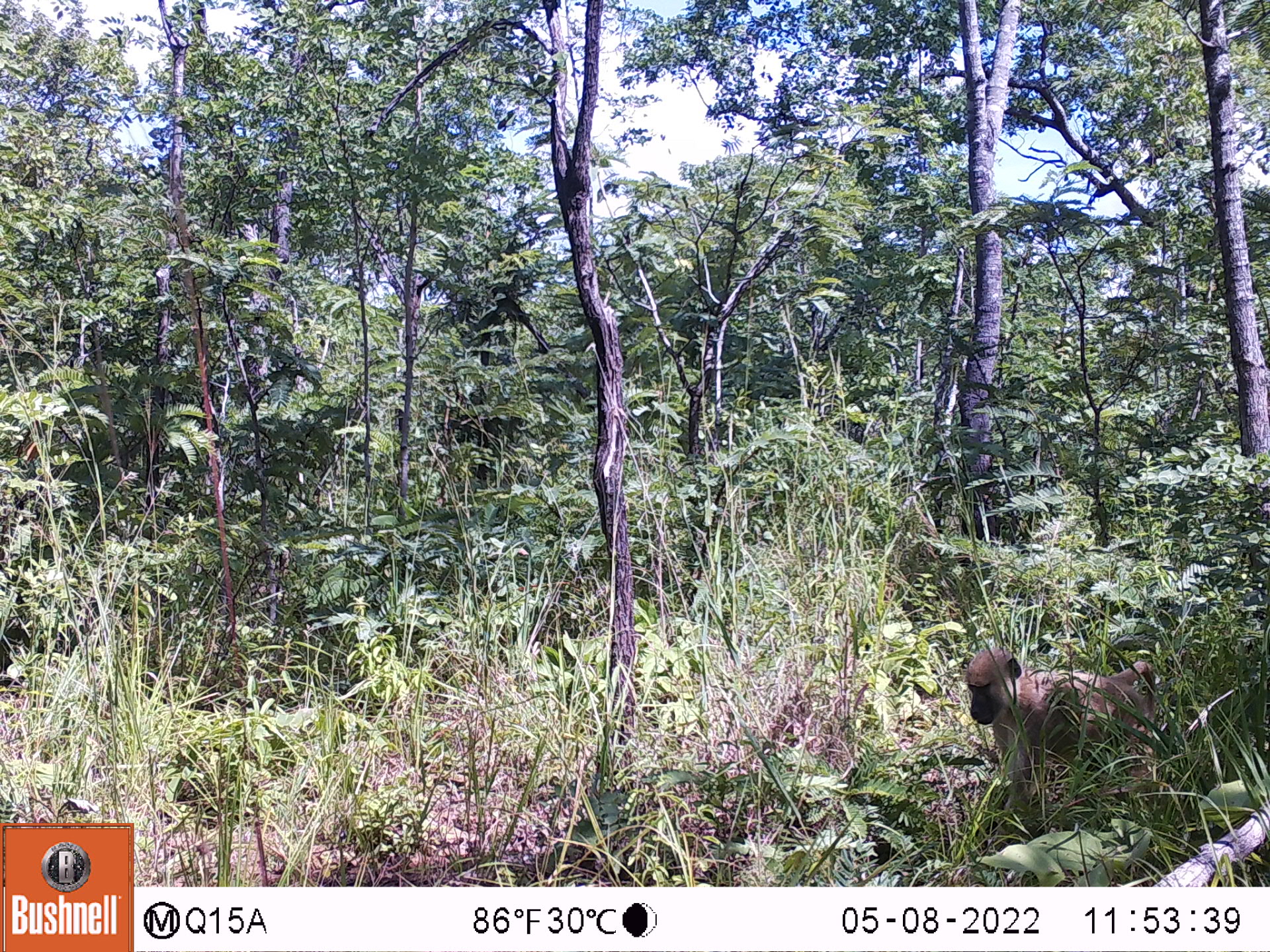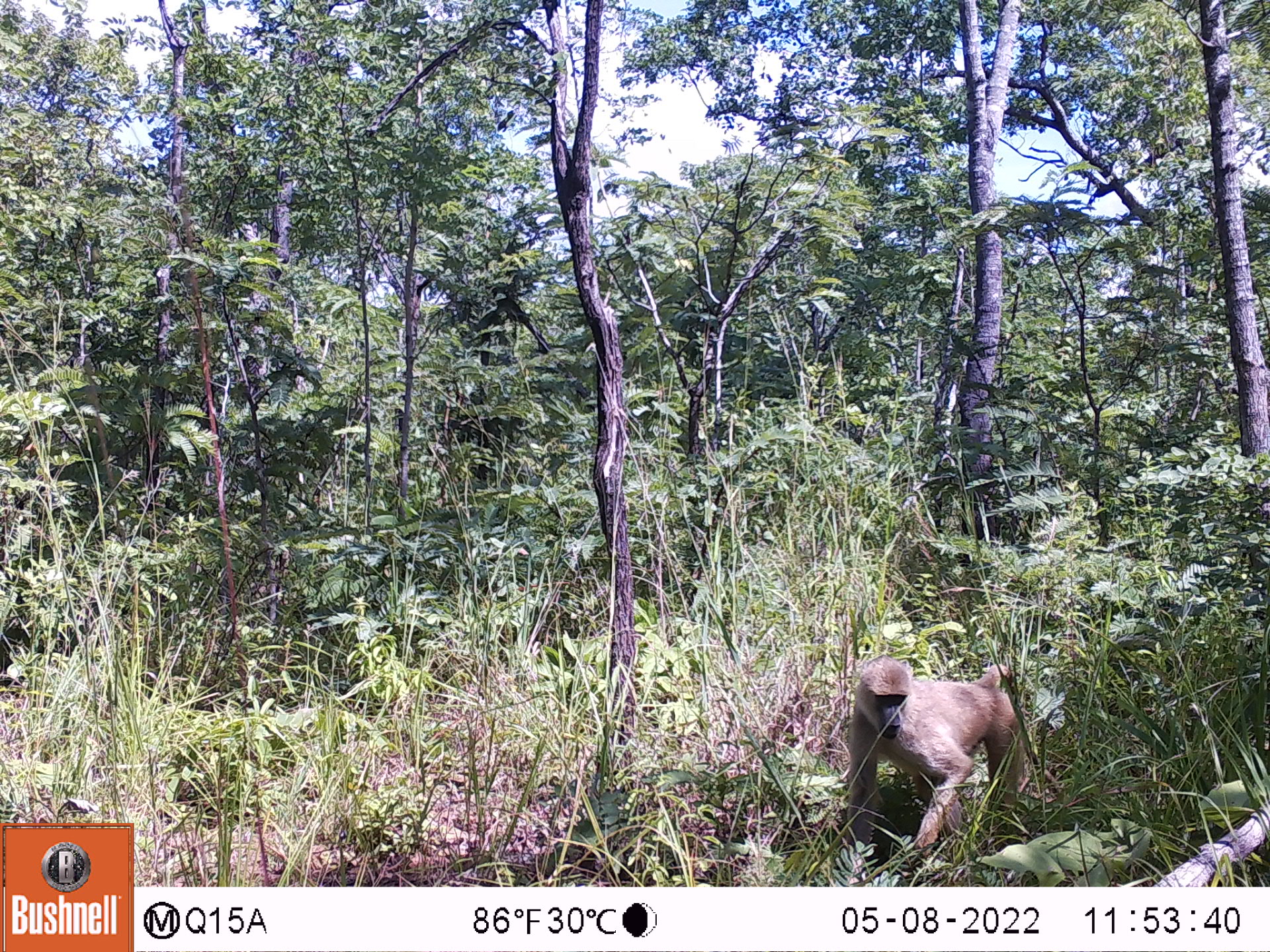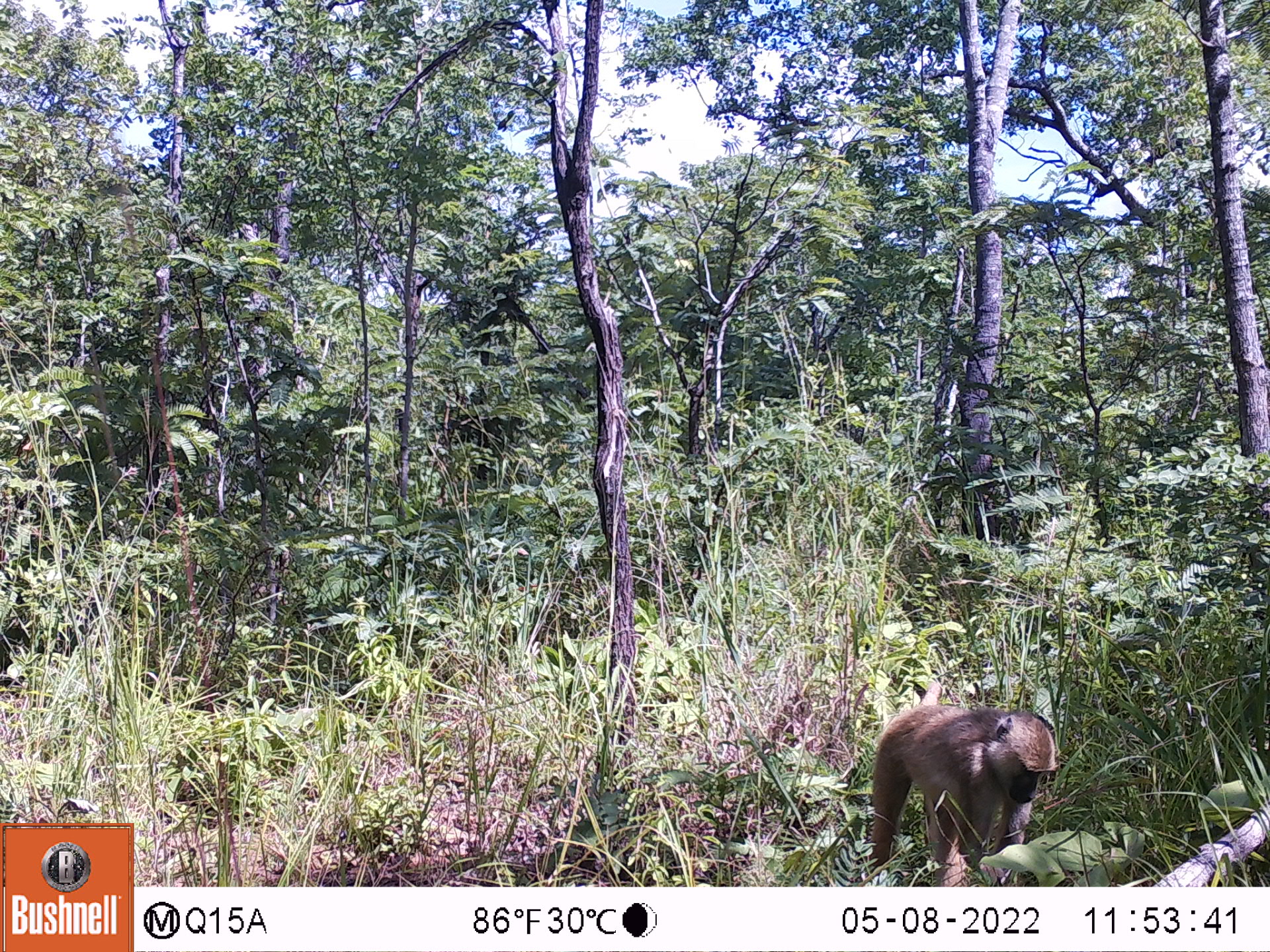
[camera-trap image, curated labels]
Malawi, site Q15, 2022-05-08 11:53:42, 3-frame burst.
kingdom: Animalia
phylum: Chordata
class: Mammalia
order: Primates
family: Cercopithecidae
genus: Papio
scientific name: Papio cynocephalus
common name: yellow baboon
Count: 1.